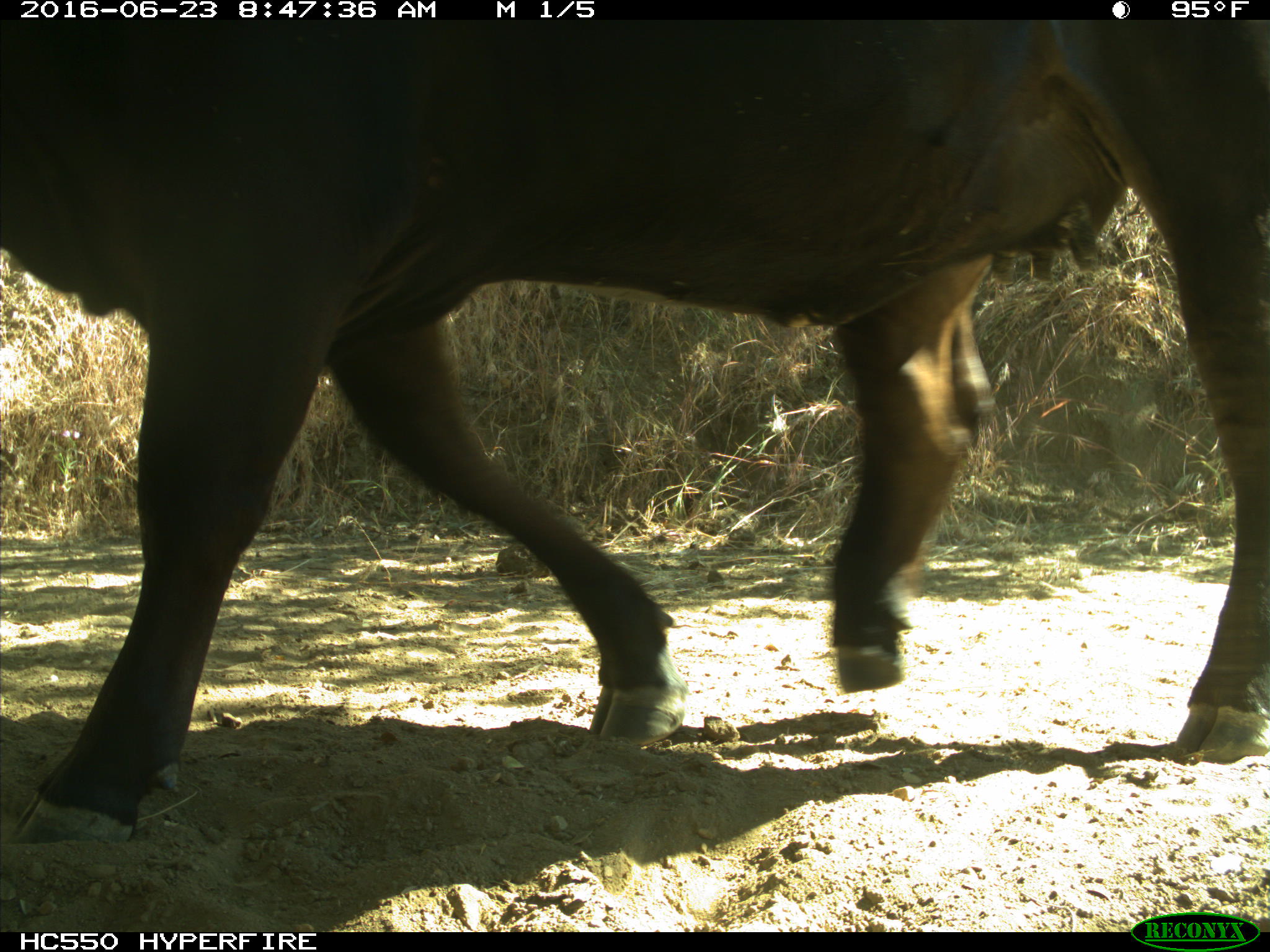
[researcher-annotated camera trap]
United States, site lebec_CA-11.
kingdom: Animalia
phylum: Chordata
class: Mammalia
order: Artiodactyla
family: Bovidae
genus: Bos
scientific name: Bos taurus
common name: domestic cow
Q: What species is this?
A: Bos taurus (domestic cow).